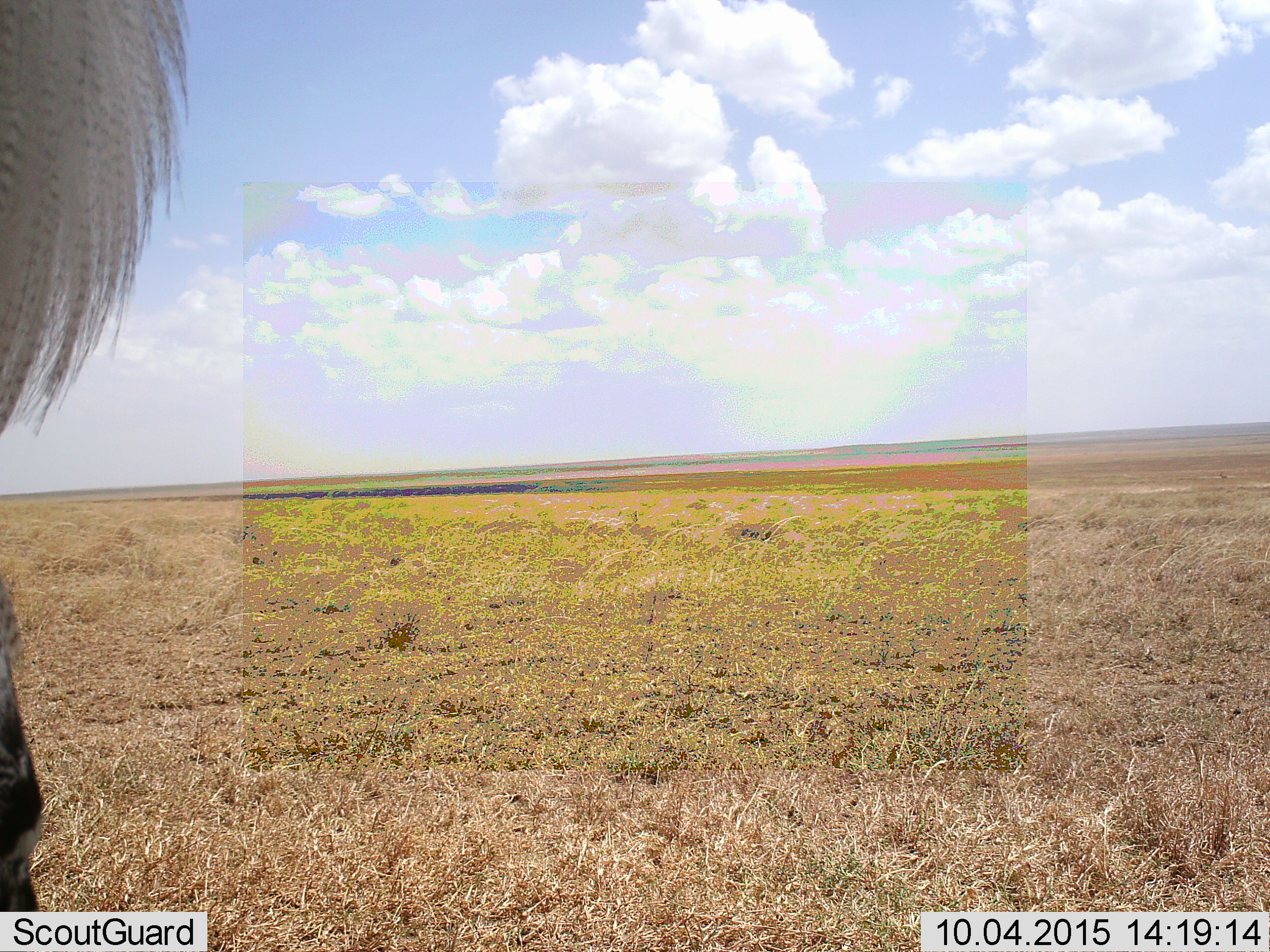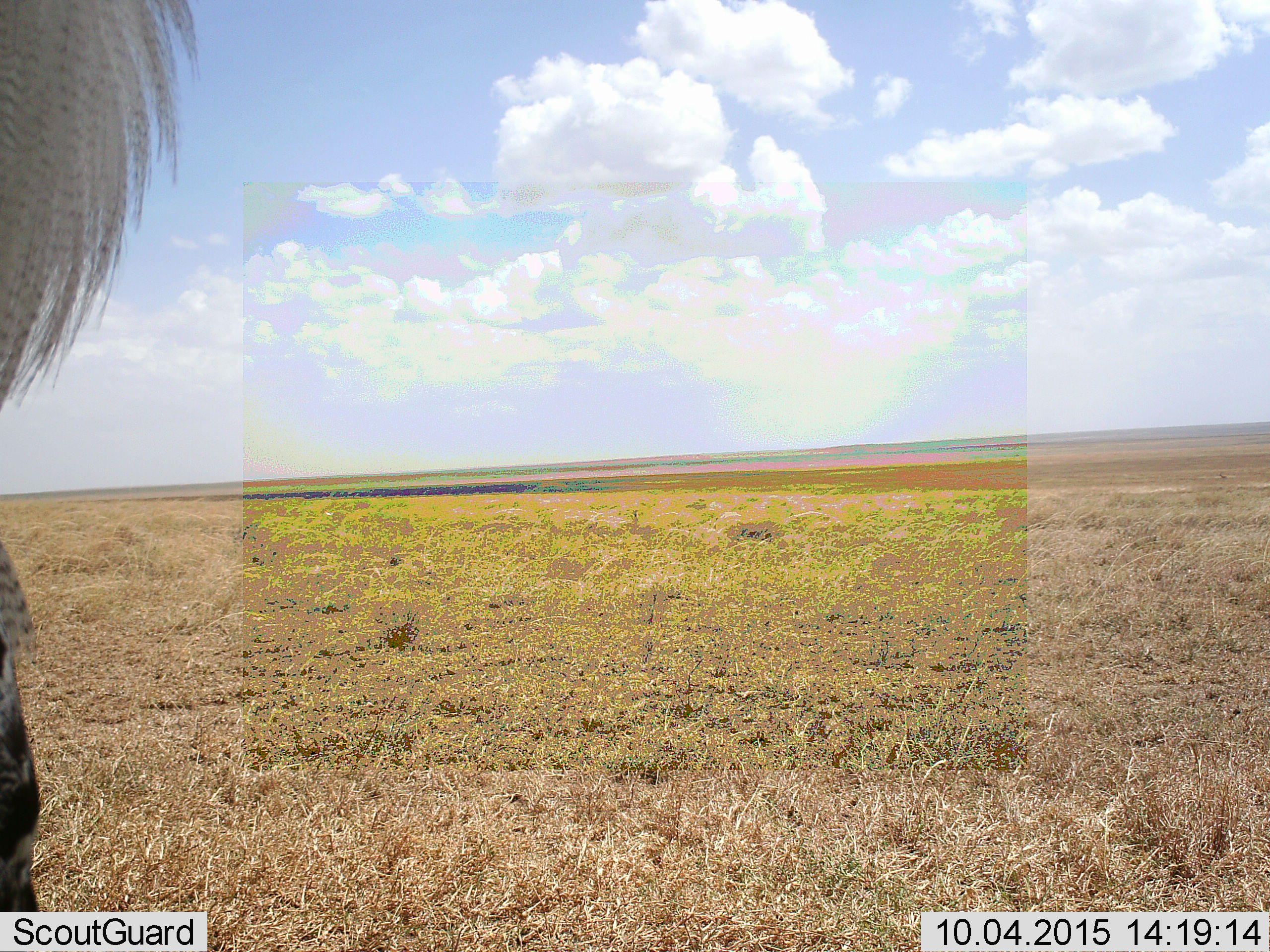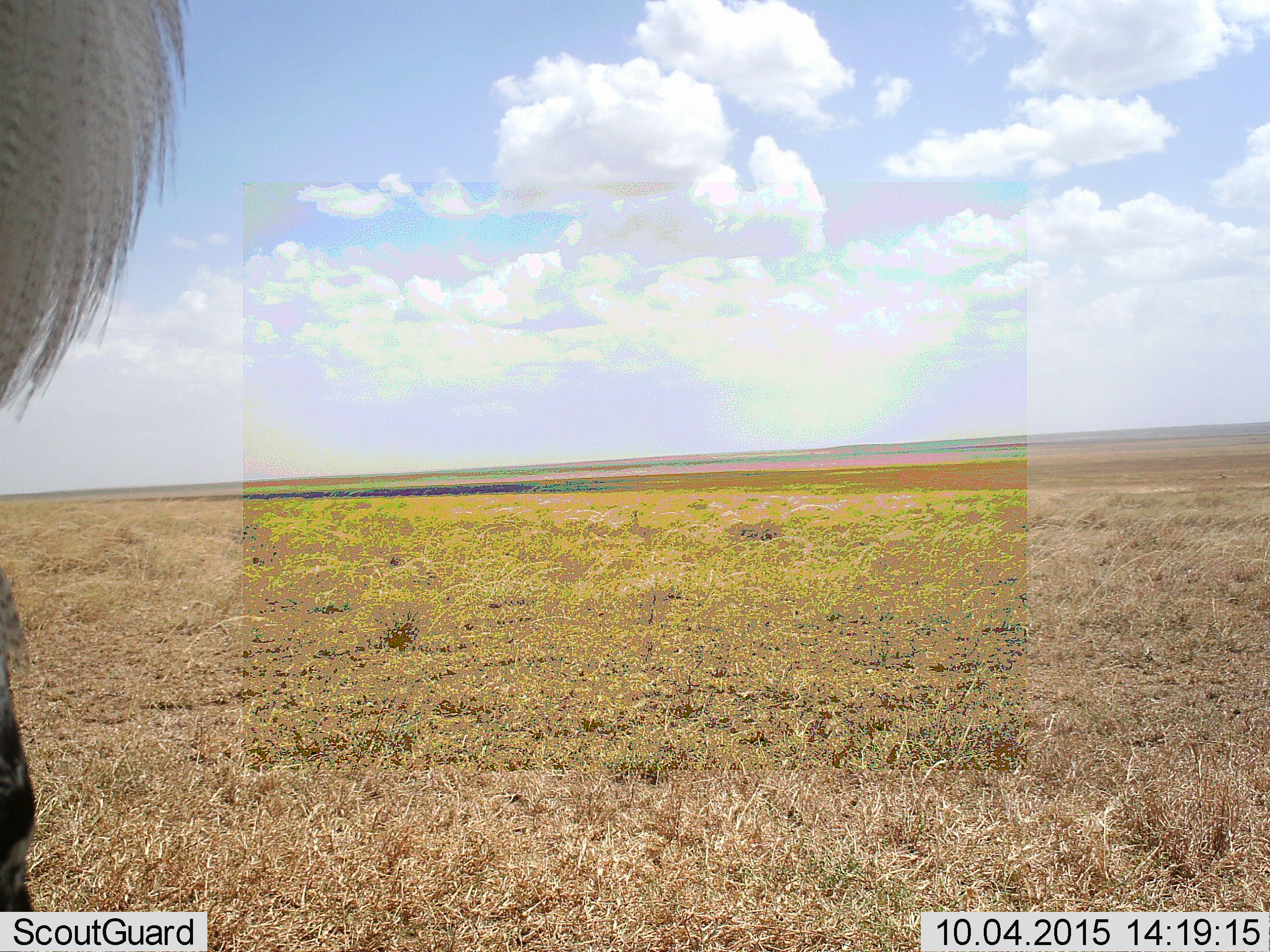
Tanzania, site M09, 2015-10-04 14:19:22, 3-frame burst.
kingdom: Animalia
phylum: Chordata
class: Aves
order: Otidiformes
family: Otididae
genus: Ardeotis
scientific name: Ardeotis kori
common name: kori bustard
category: koribustard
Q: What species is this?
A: Koribustard (kori bustard) (Ardeotis kori).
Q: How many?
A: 1.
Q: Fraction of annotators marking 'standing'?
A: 100%.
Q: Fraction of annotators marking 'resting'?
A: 0%.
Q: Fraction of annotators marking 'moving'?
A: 0%.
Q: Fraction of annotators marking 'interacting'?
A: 0%.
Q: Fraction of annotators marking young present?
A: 0%.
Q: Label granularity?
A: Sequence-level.